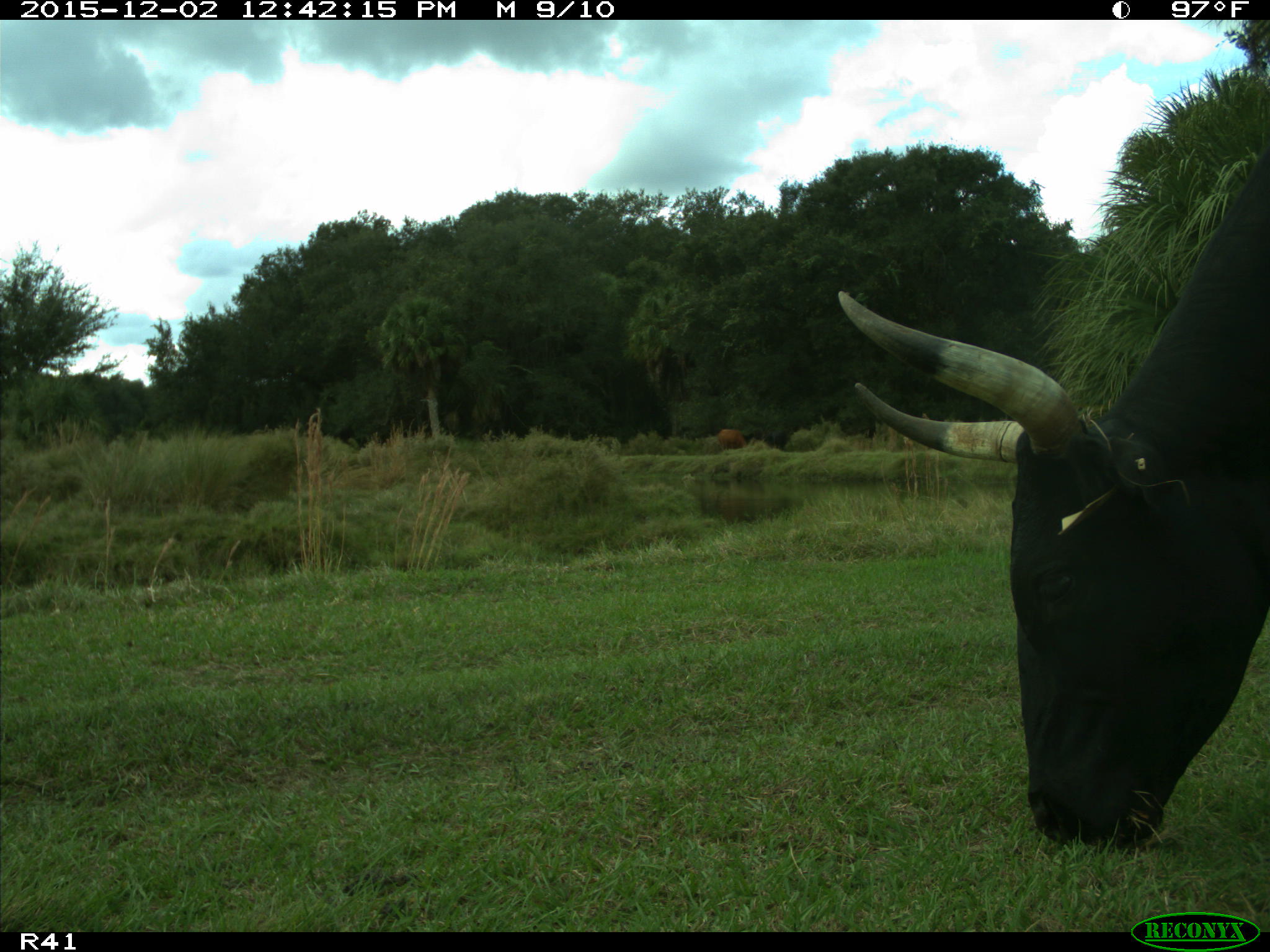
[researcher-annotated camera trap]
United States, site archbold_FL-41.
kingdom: Animalia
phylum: Chordata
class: Mammalia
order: Artiodactyla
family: Bovidae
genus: Bos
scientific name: Bos taurus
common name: domestic cow